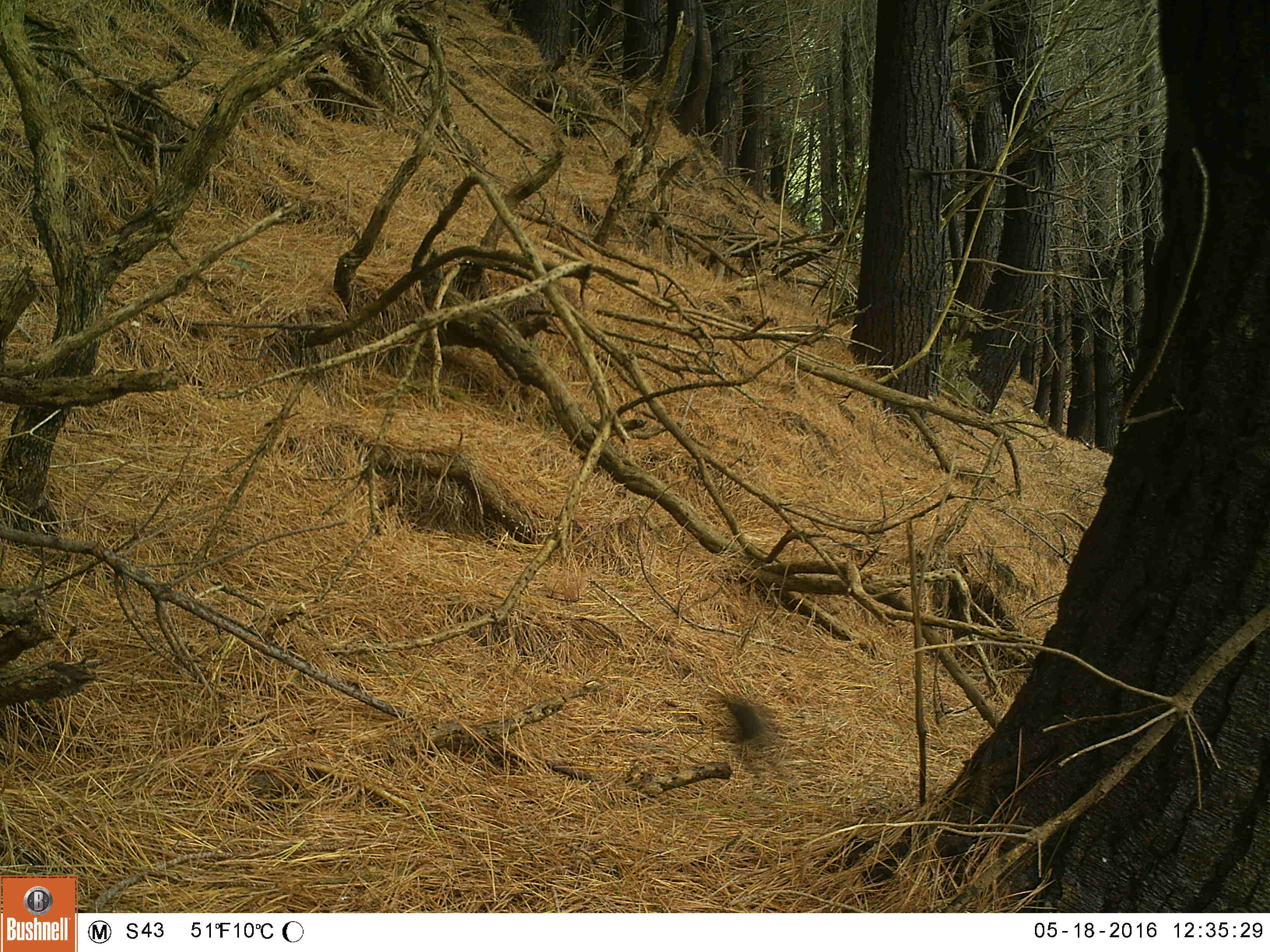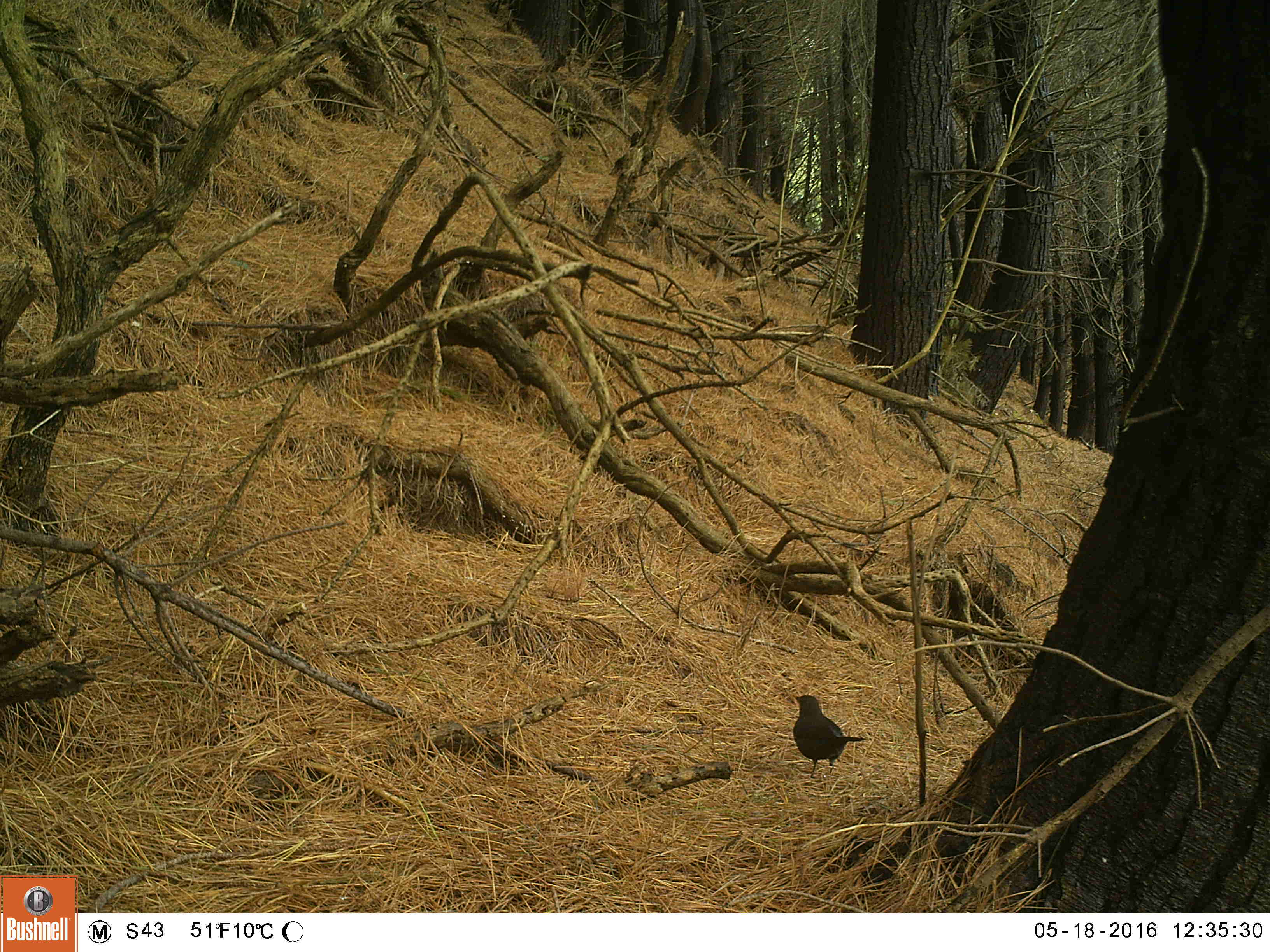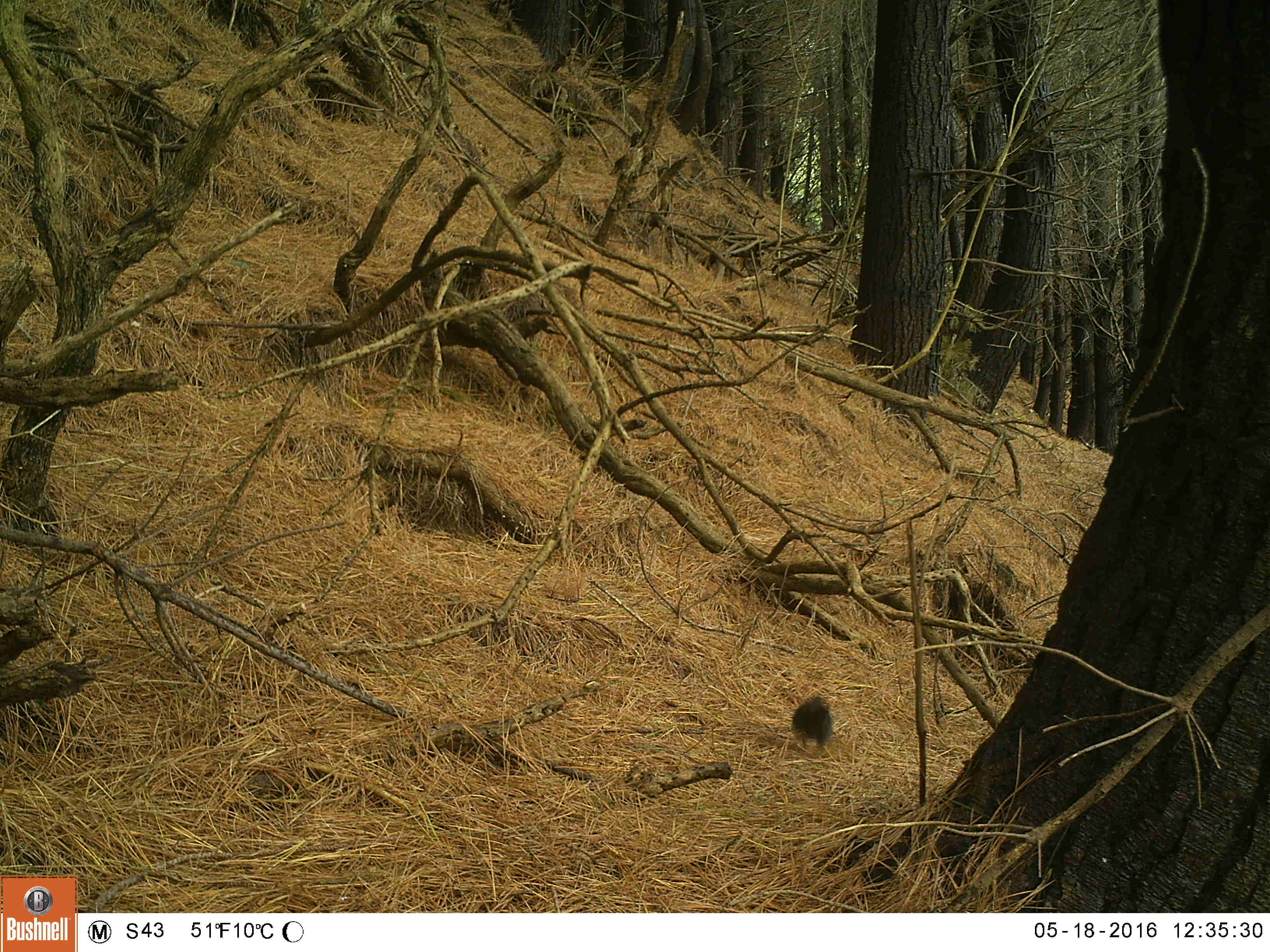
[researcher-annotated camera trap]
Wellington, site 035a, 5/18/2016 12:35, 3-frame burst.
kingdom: Animalia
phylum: Chordata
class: Aves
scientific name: Aves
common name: bird